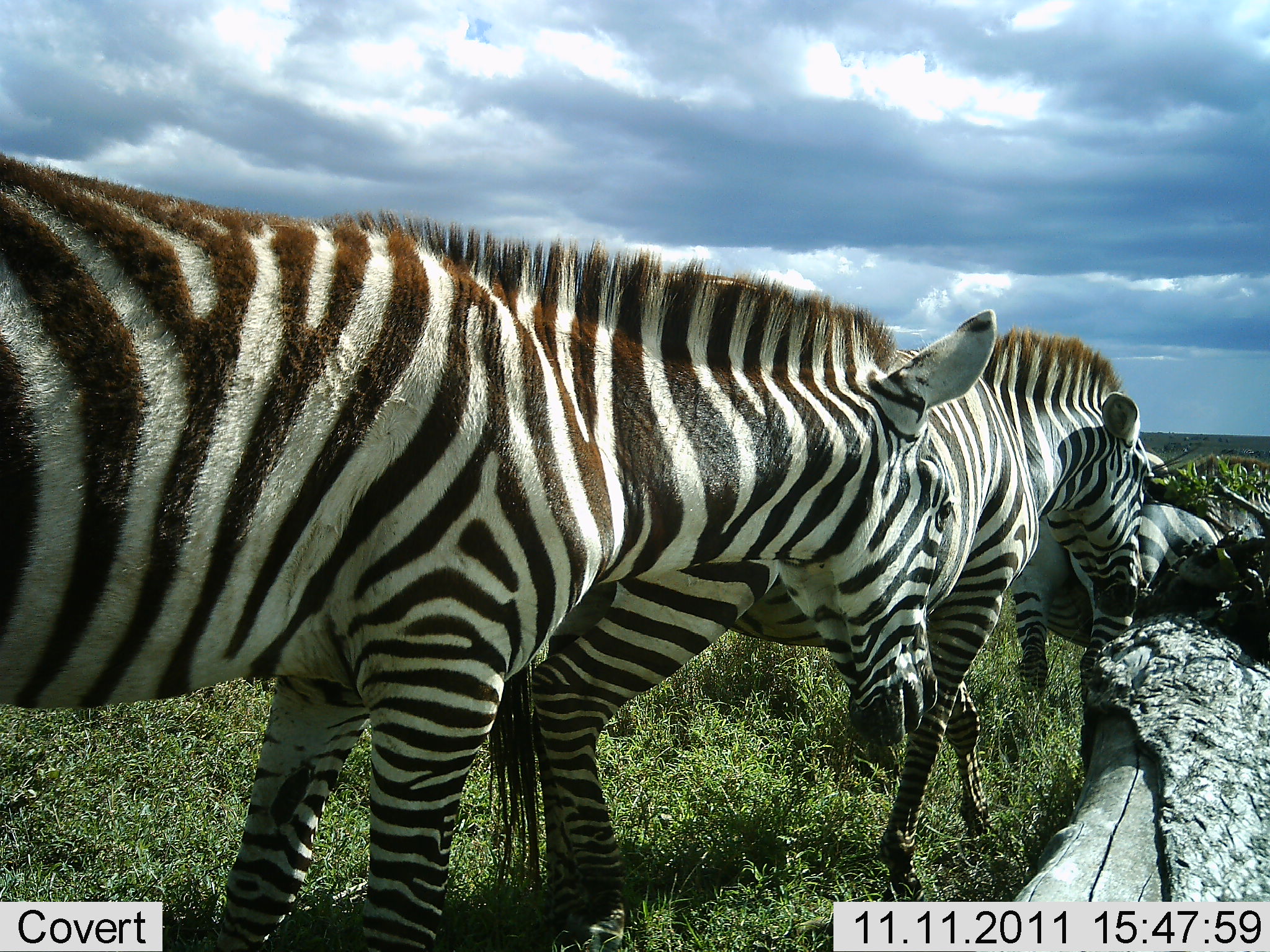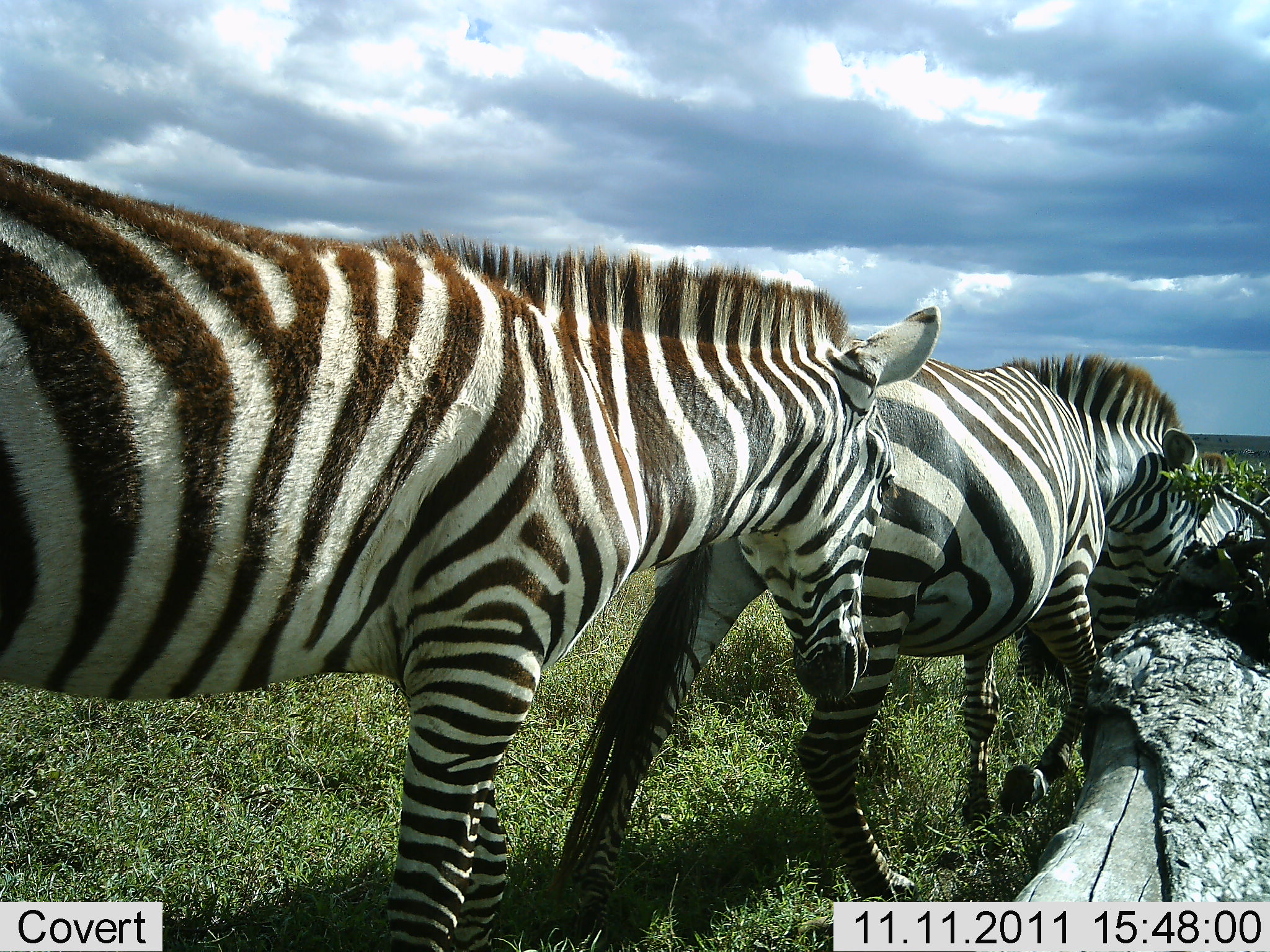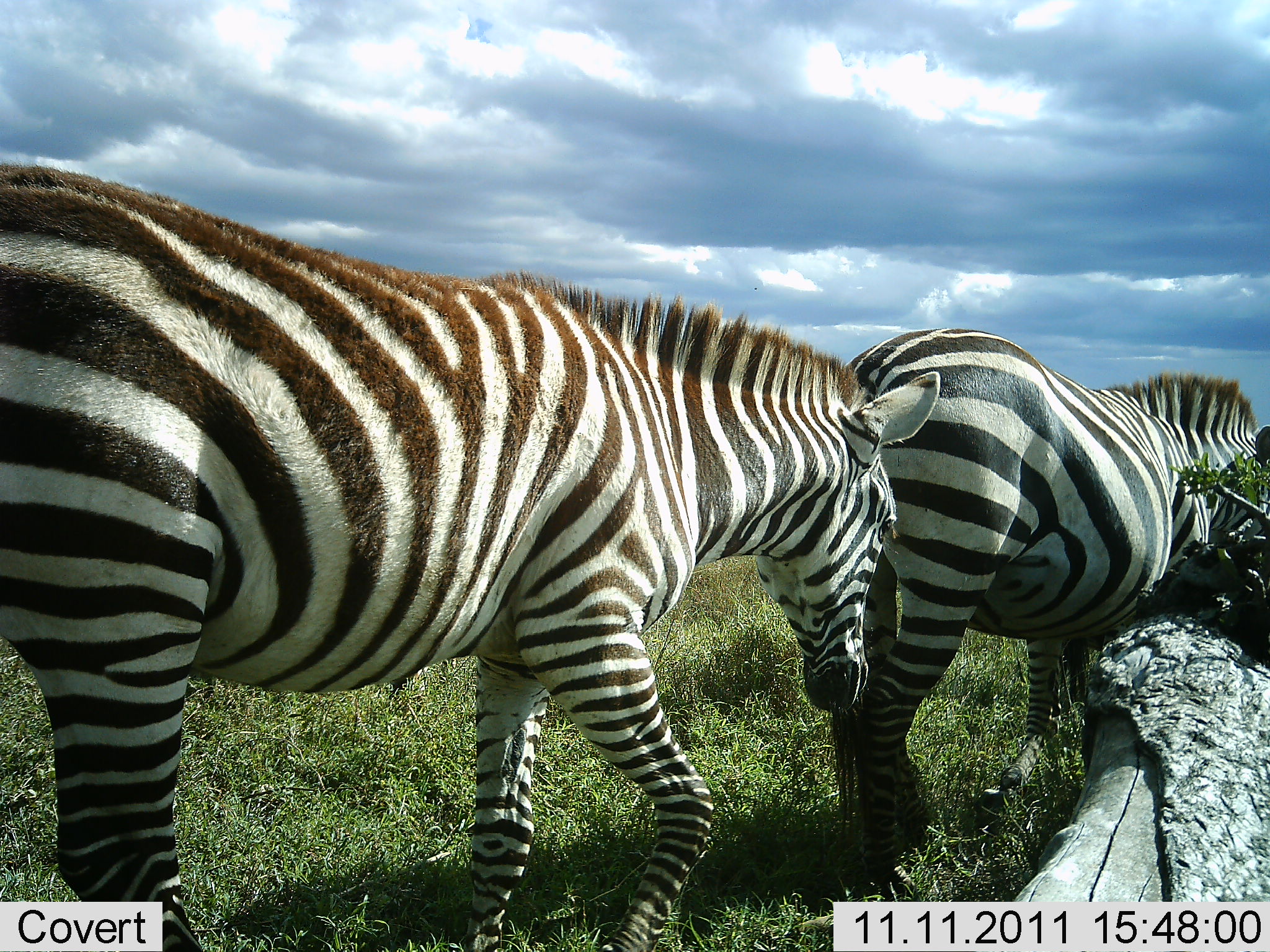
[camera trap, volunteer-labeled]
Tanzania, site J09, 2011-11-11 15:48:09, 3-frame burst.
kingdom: Animalia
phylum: Chordata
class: Mammalia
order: Perissodactyla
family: Equidae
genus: Equus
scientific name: Equus quagga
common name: plains zebra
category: zebra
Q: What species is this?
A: Zebra (plains zebra) (Equus quagga).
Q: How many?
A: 3.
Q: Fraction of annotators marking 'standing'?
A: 8%.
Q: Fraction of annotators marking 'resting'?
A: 0%.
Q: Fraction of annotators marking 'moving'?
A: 100%.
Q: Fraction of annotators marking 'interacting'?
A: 0%.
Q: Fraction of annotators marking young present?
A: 0%.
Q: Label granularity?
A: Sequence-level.